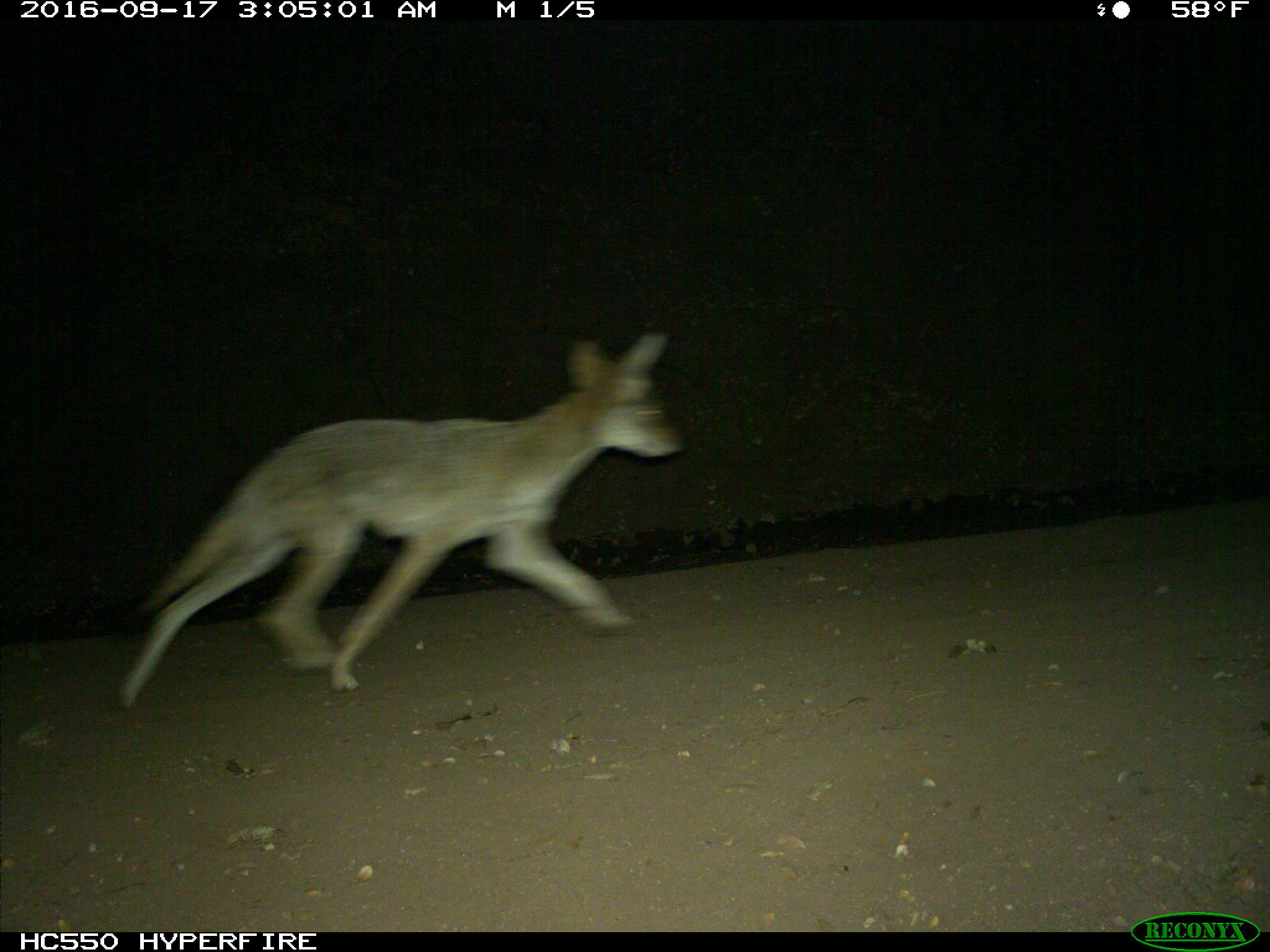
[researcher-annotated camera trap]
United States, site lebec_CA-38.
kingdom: Animalia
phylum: Chordata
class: Mammalia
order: Carnivora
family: Canidae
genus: Canis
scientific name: Canis latrans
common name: coyote